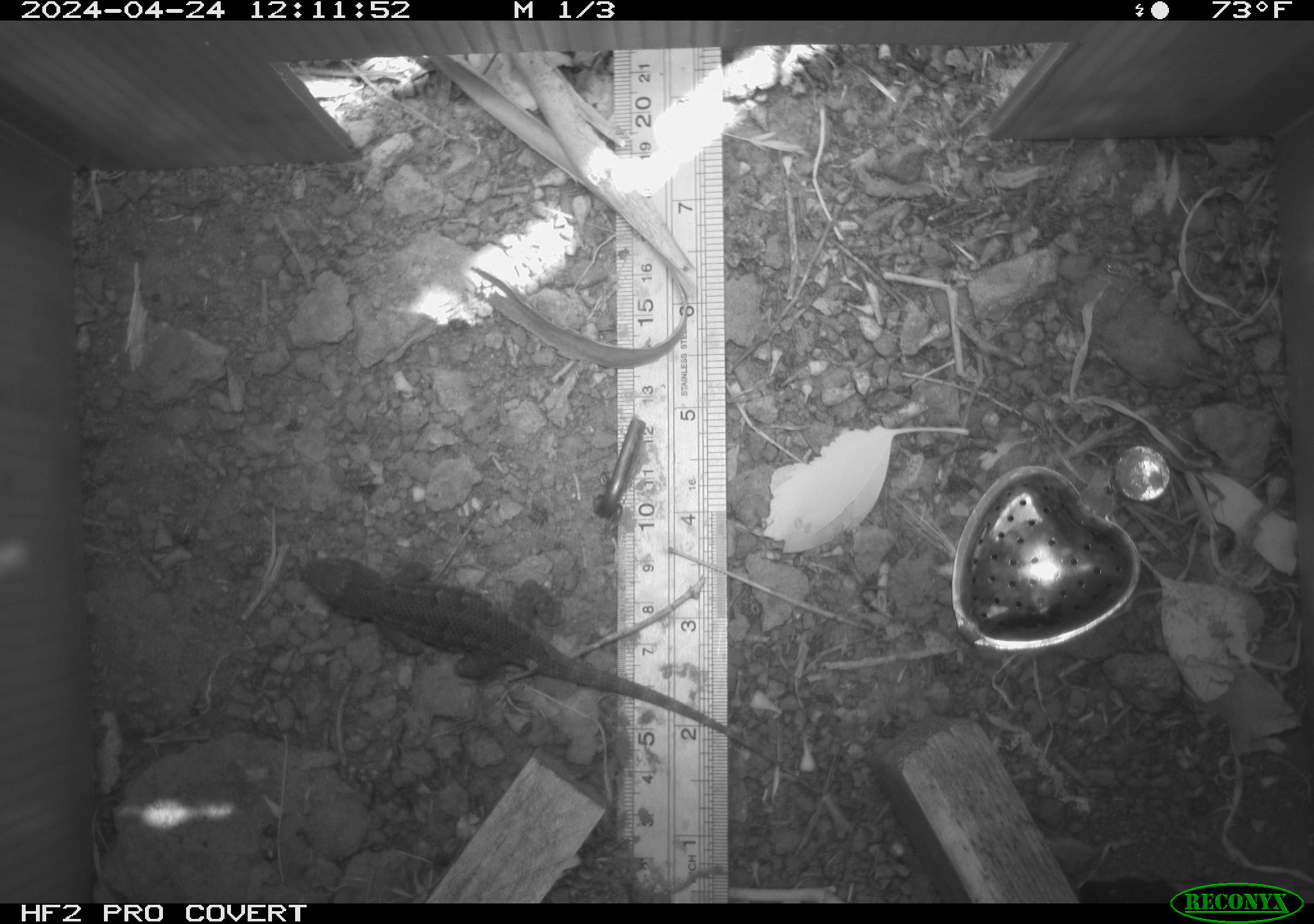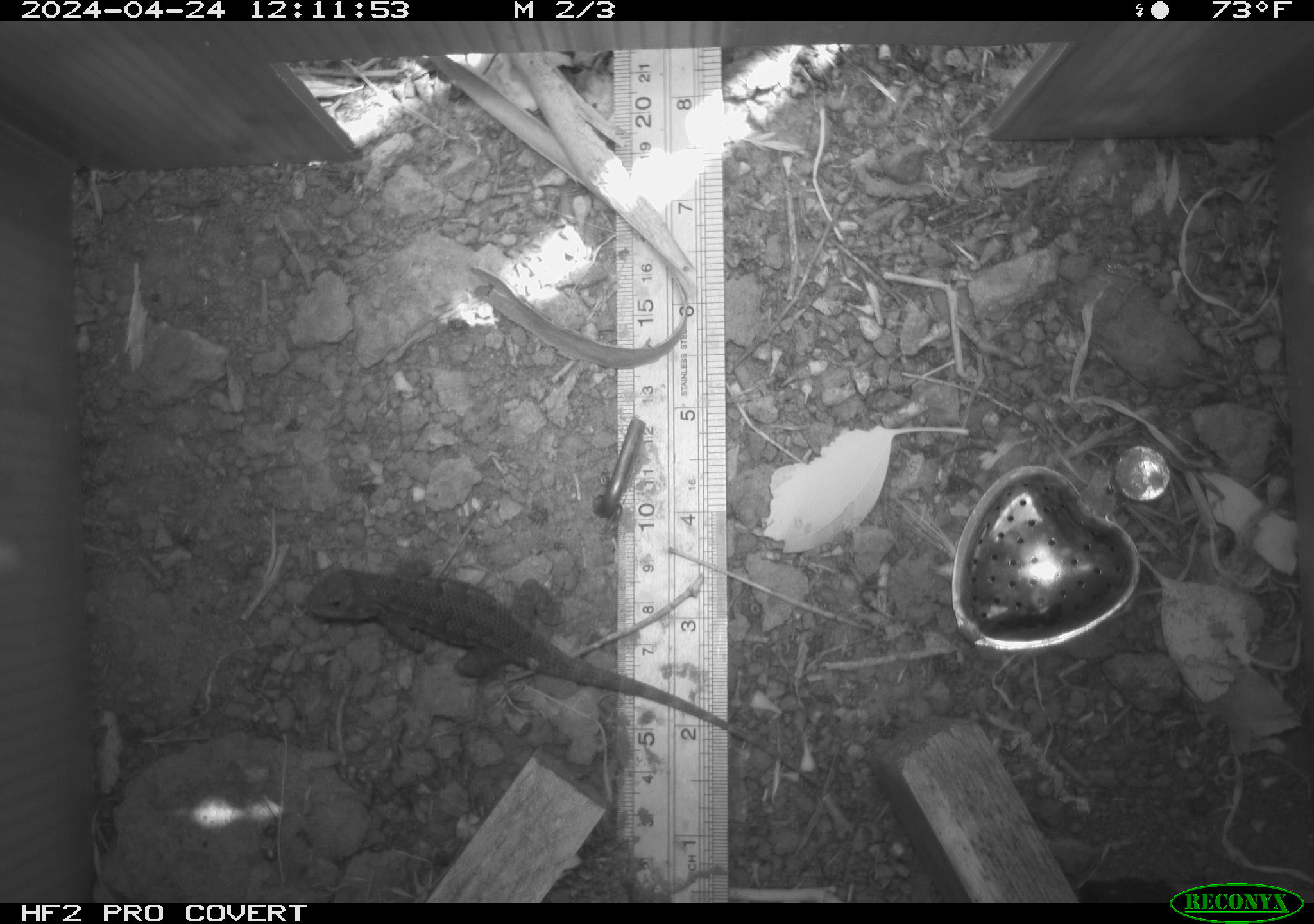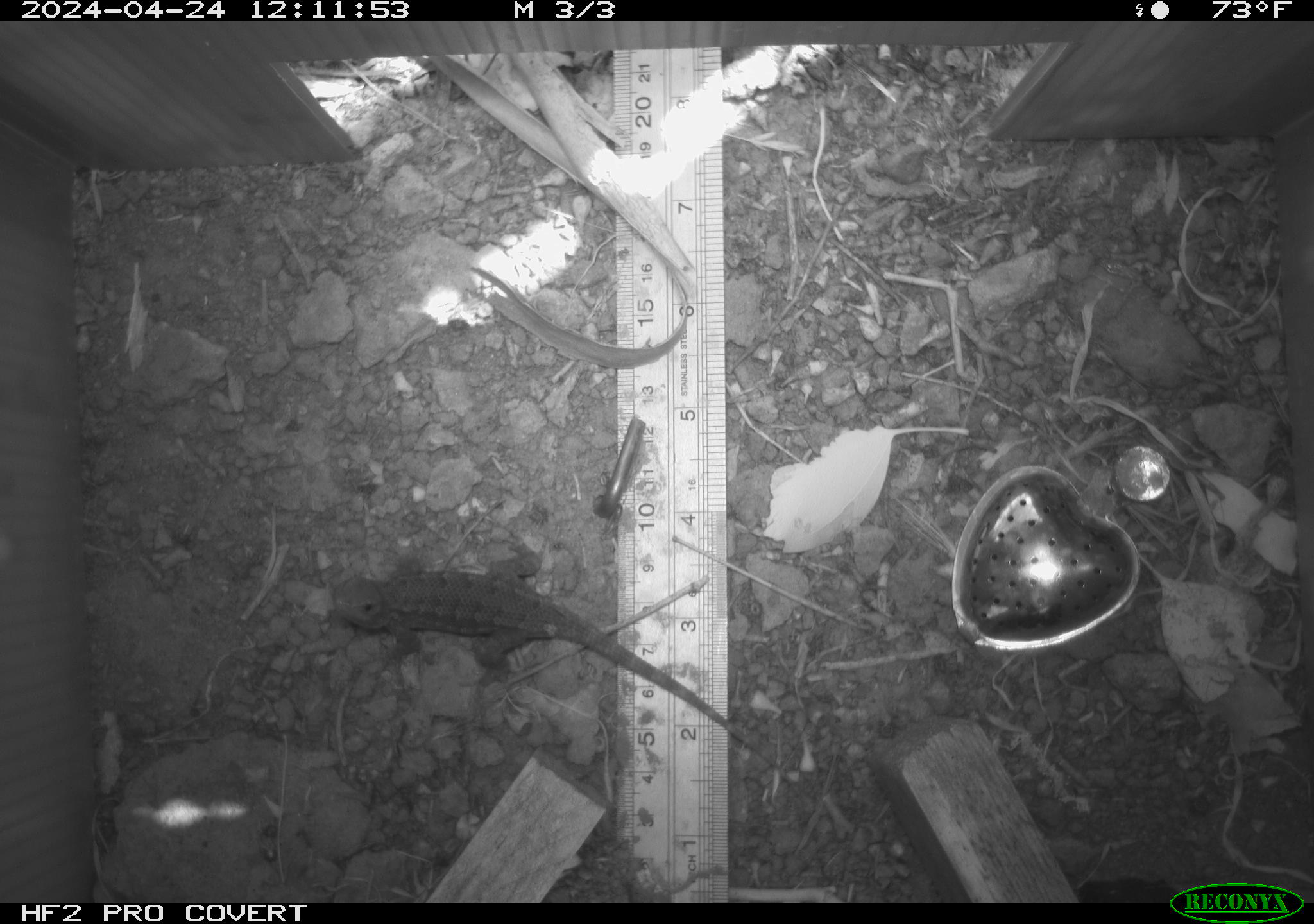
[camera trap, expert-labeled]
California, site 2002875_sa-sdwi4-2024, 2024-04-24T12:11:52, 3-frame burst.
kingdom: Animalia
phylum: Chordata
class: Reptilia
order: Squamata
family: Phrynosomatidae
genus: Sceloporus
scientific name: Sceloporus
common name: spiny lizards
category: sceloporus species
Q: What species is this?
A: Sceloporus species (spiny lizards) (Sceloporus).